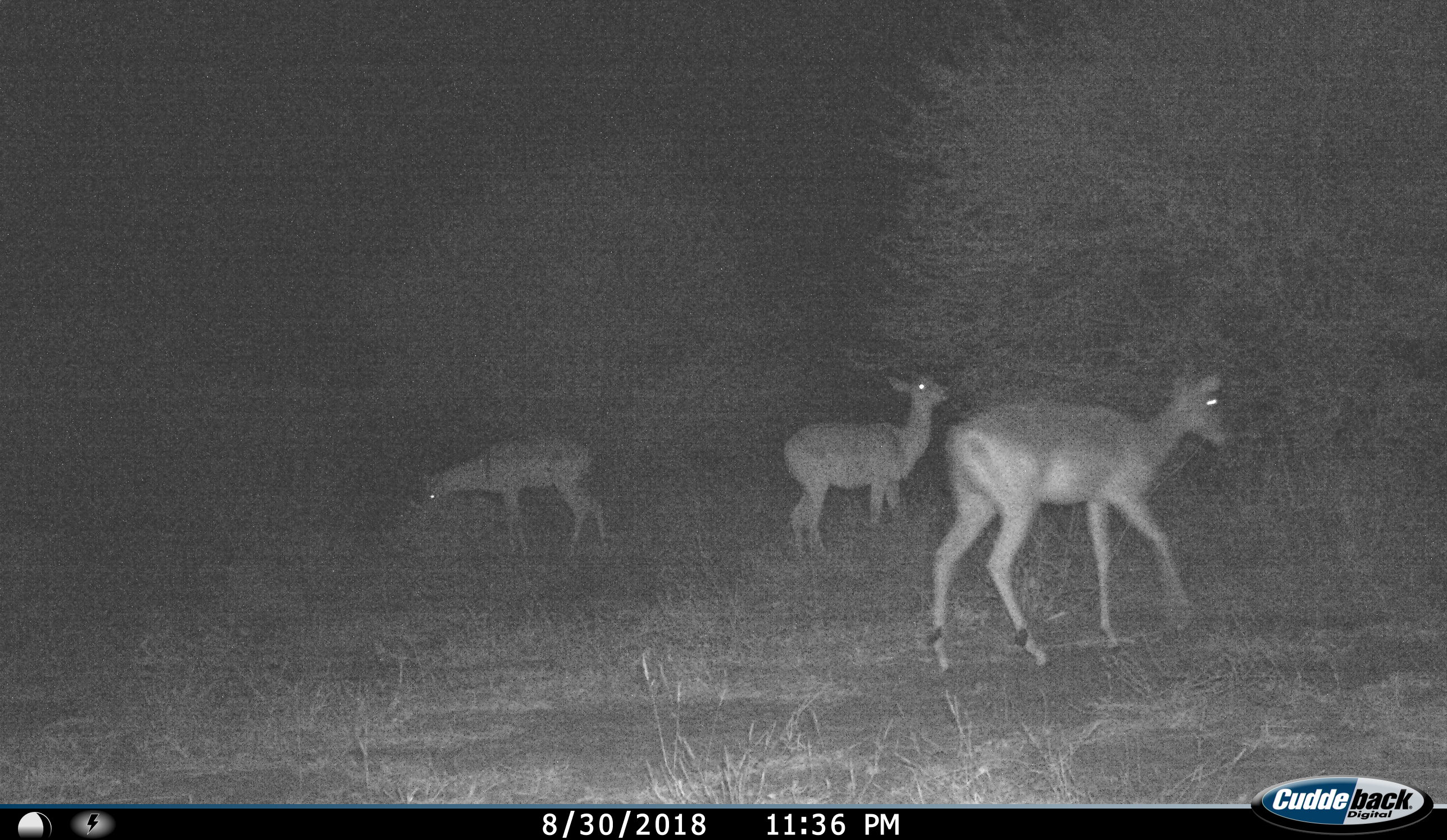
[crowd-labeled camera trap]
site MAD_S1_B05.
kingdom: Animalia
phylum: Chordata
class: Mammalia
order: Artiodactyla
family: Bovidae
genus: Aepyceros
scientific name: Aepyceros melampus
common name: impala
Impala (Aepyceros melampus), count 3. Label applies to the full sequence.